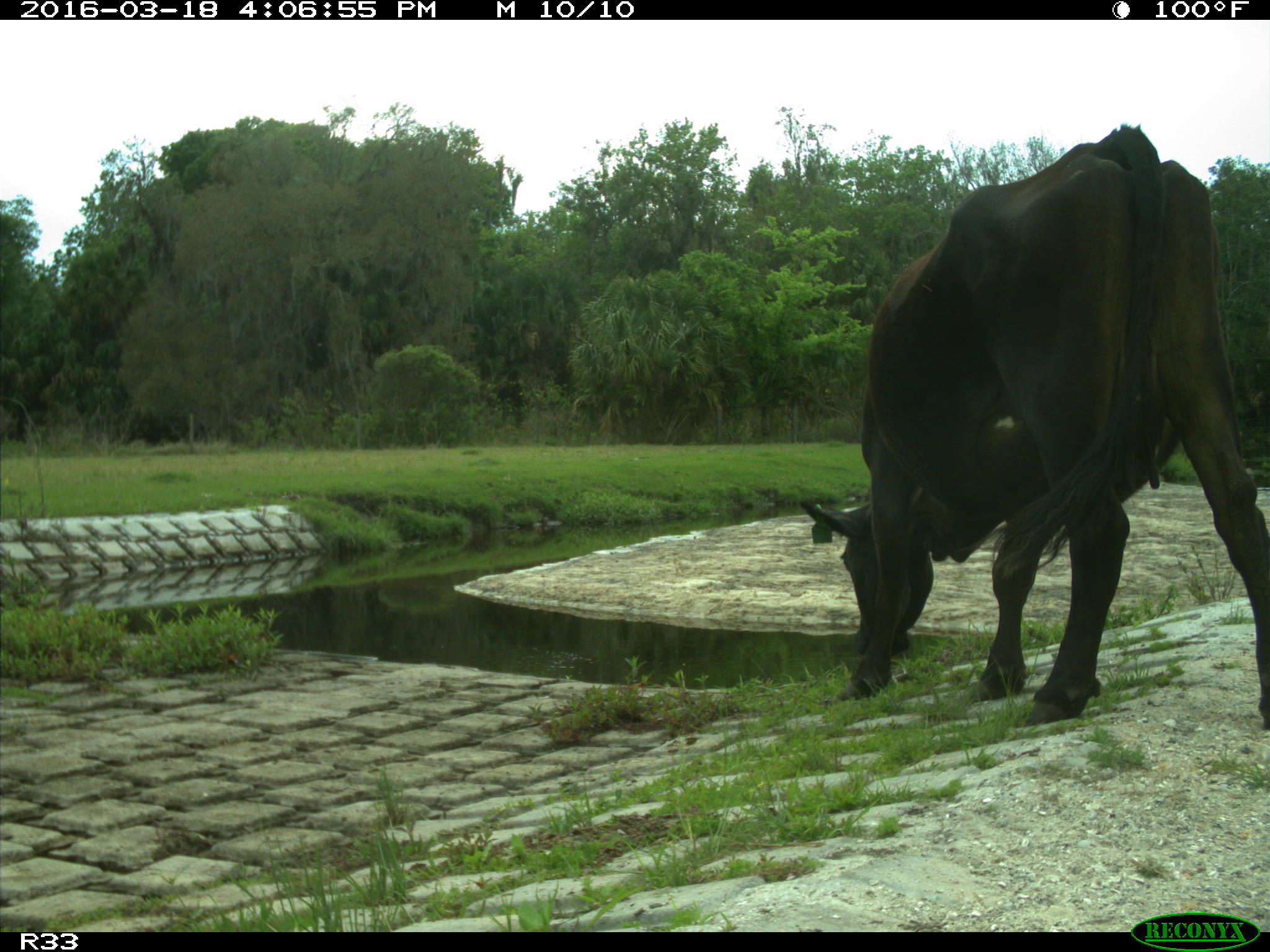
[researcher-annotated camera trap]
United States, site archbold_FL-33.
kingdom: Animalia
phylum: Chordata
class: Mammalia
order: Artiodactyla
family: Bovidae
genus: Bos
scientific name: Bos taurus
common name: domestic cow